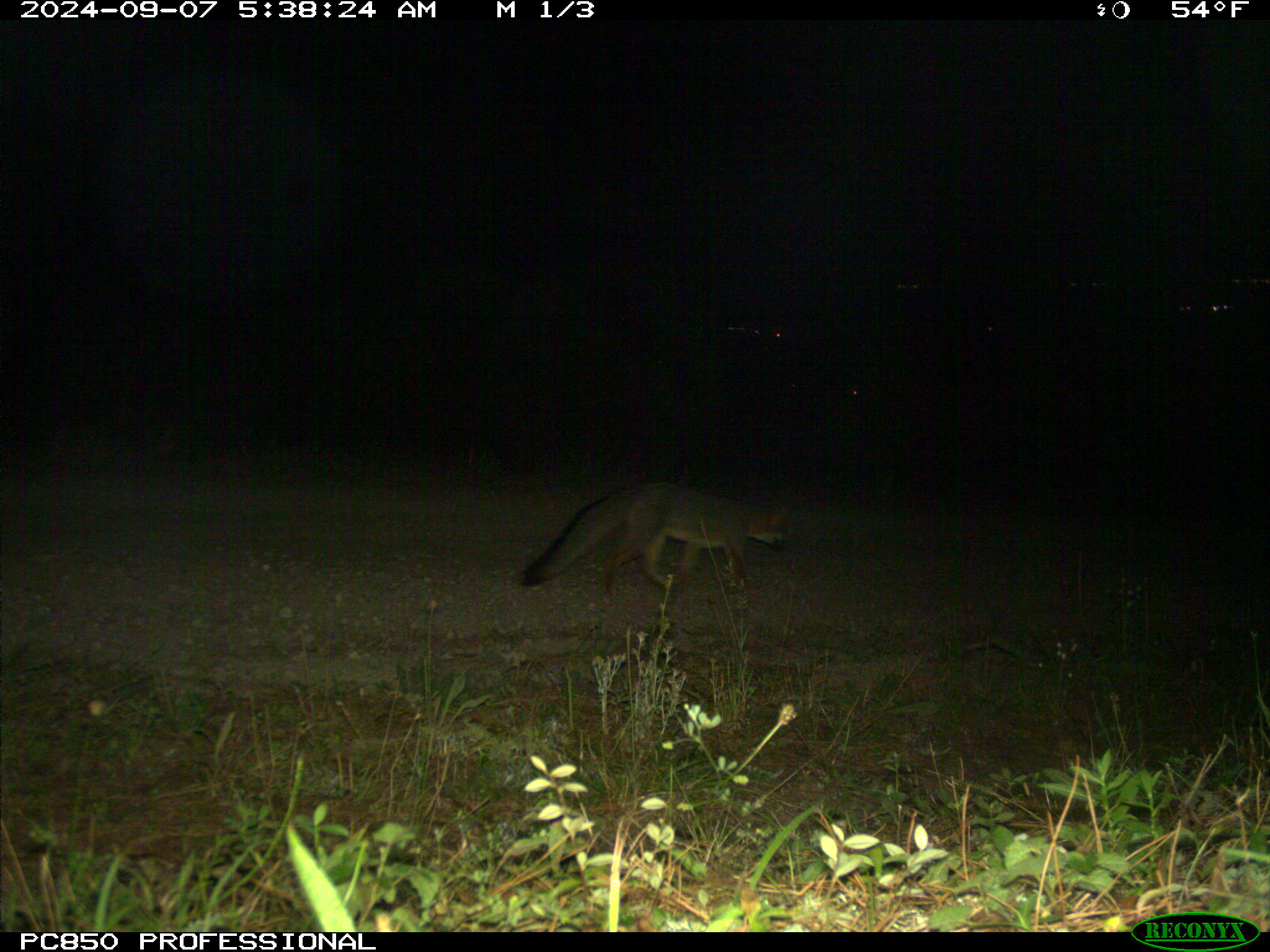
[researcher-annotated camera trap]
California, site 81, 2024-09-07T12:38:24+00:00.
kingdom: Animalia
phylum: Chordata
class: Mammalia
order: Carnivora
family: Canidae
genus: Urocyon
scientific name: Urocyon cinereoargenteus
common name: gray fox